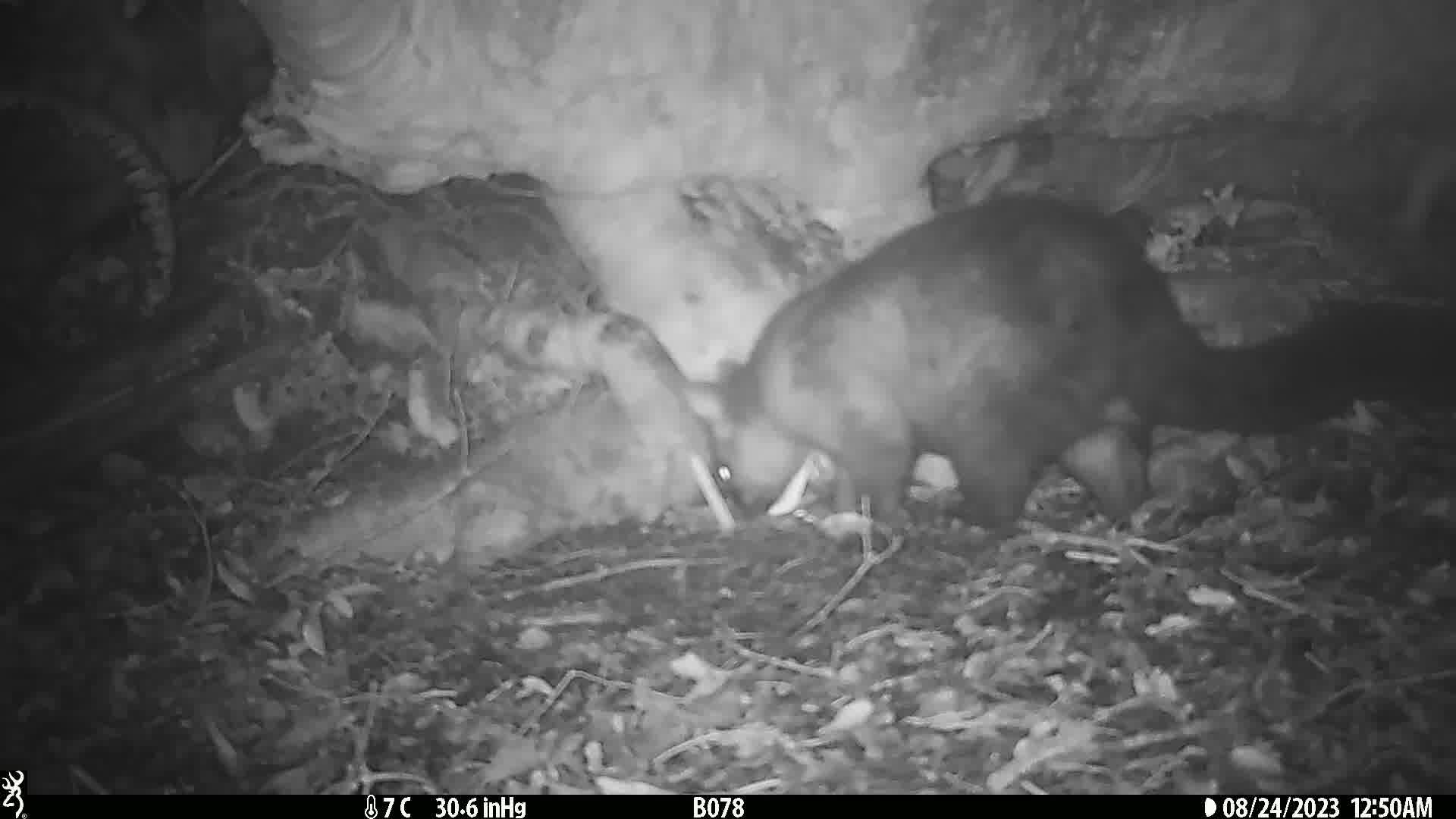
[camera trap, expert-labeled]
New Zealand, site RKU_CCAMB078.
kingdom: Animalia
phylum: Chordata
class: Mammalia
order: Diprotodontia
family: Phalangeridae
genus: Trichosurus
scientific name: Trichosurus vulpecula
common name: common brushtail possum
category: possum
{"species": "possum (common brushtail possum) (Trichosurus vulpecula)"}